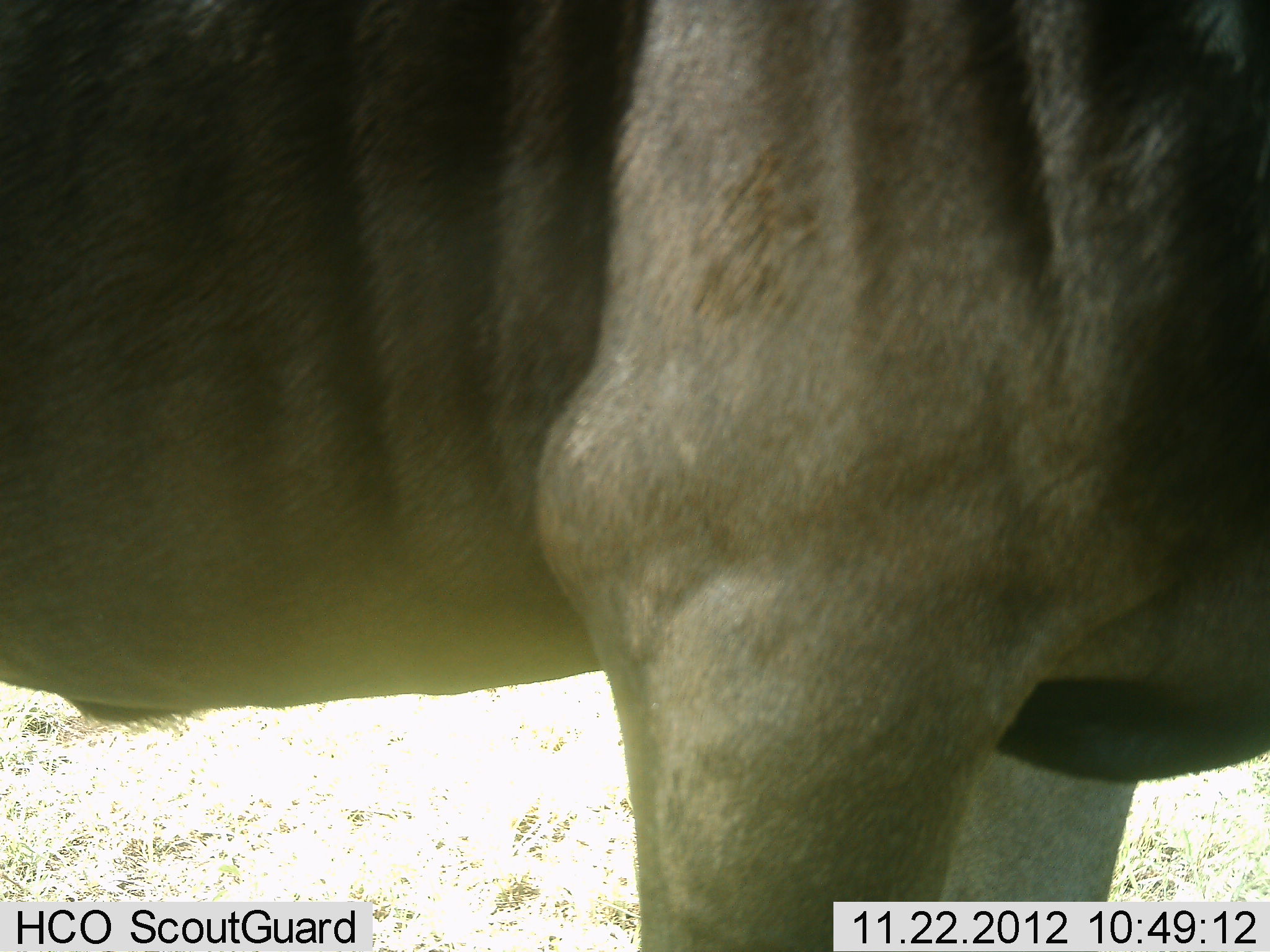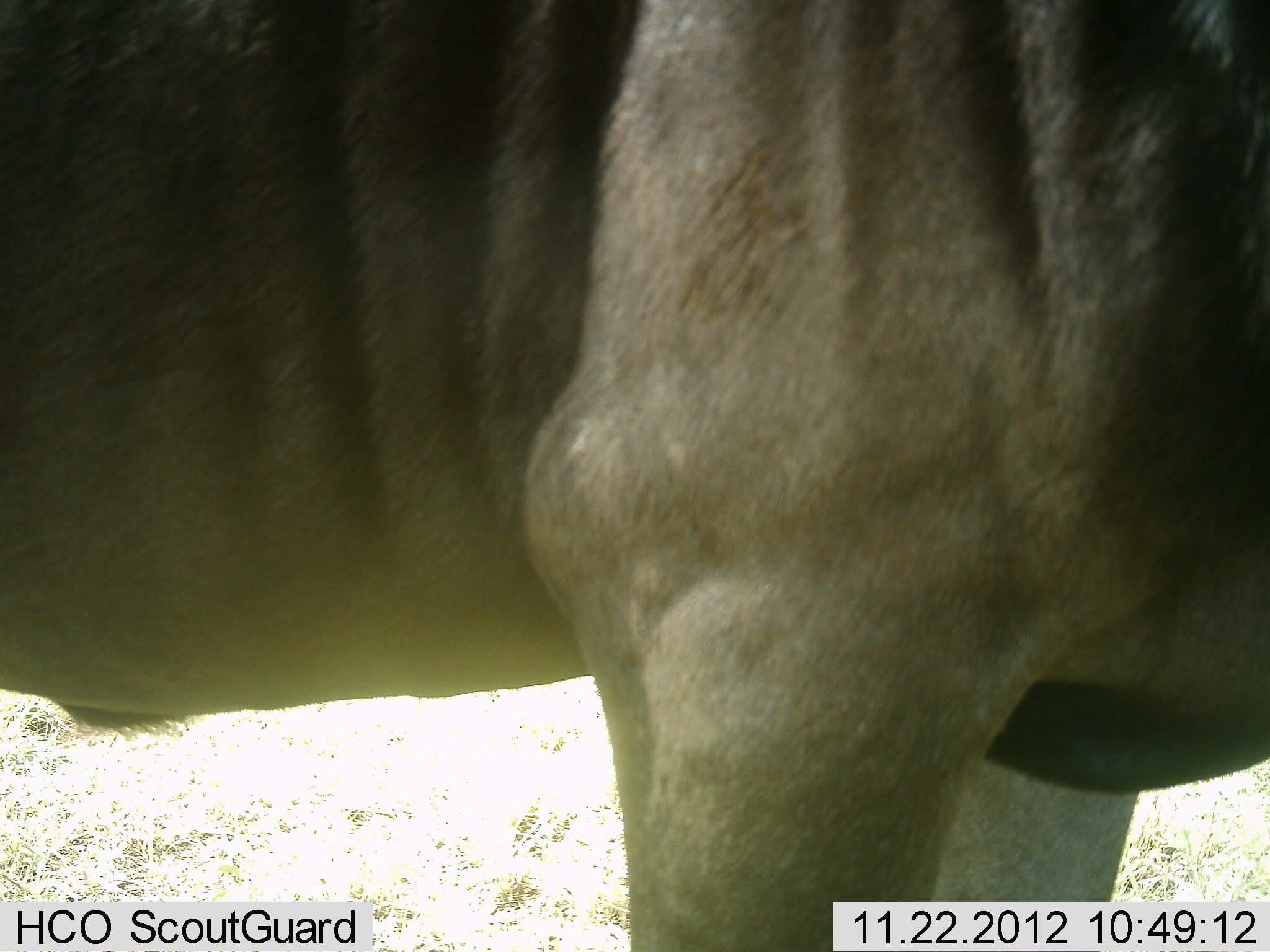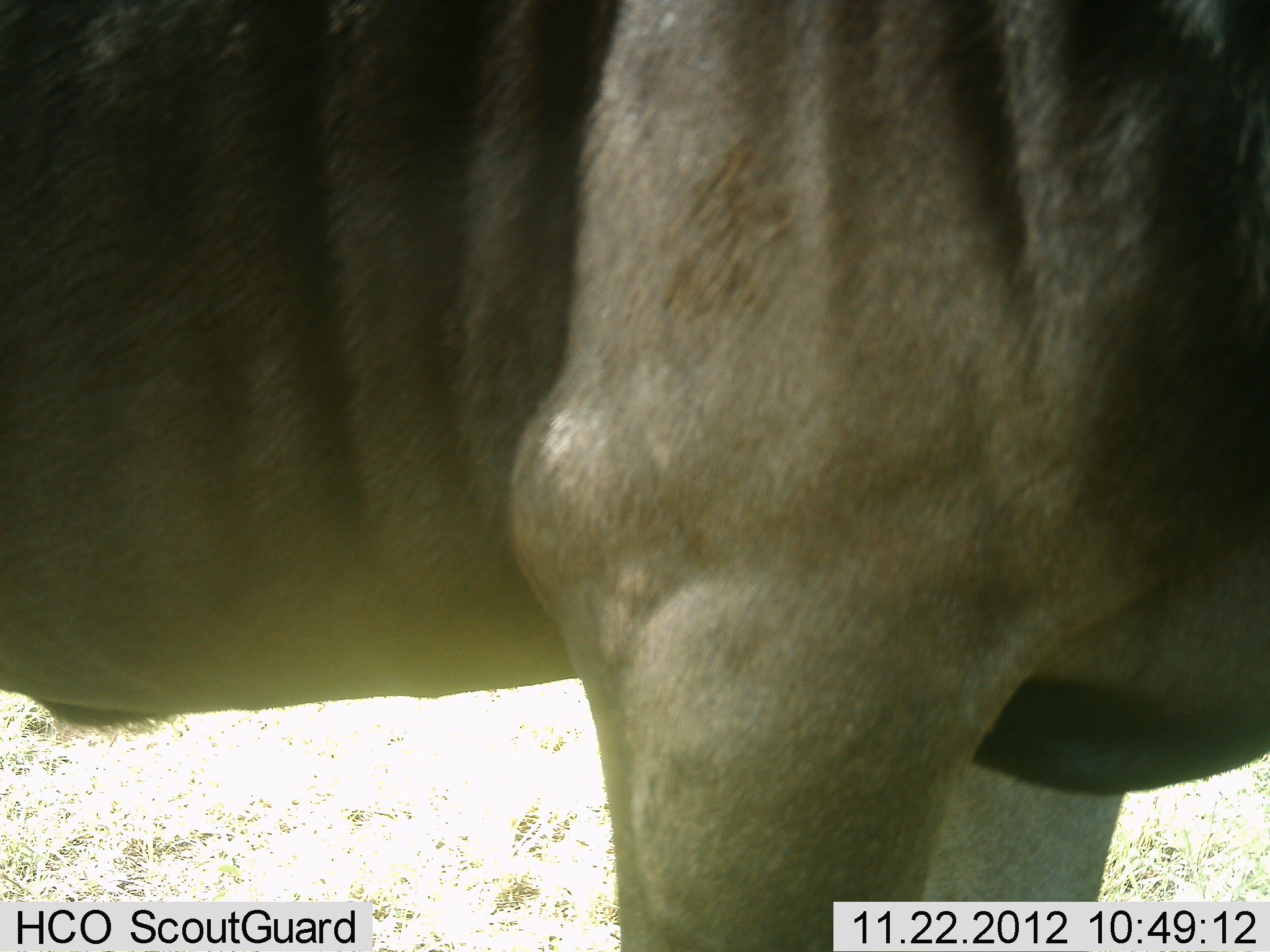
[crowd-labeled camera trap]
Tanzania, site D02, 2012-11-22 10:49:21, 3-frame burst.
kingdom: Animalia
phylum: Chordata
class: Mammalia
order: Artiodactyla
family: Bovidae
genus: Connochaetes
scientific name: Connochaetes taurinus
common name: blue wildebeest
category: wildebeest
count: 1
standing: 95%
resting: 0%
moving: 5%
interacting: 5%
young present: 0%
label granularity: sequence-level